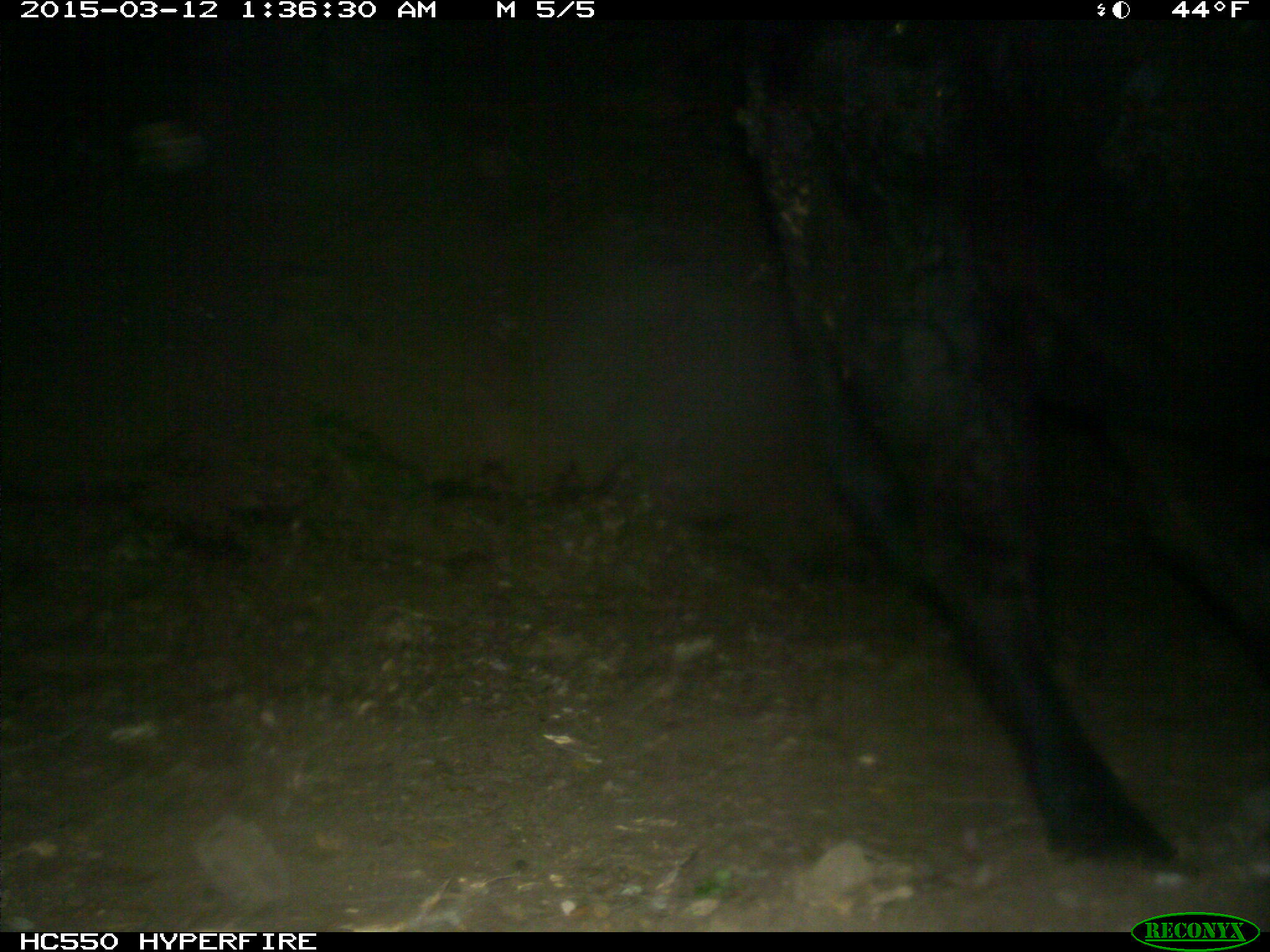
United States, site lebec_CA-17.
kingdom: Animalia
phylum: Chordata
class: Mammalia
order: Artiodactyla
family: Bovidae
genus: Bos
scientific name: Bos taurus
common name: domestic cow